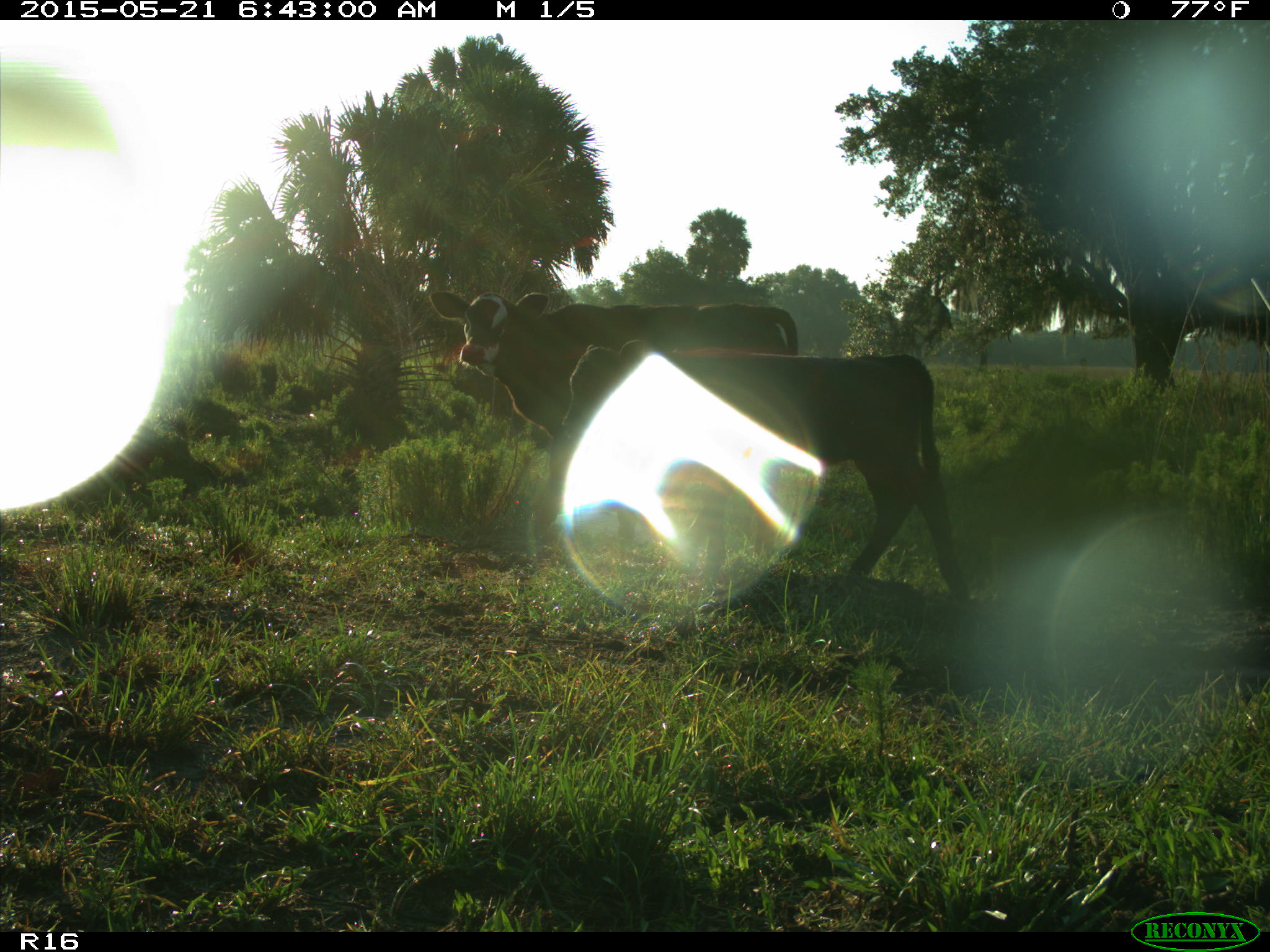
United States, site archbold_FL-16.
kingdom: Animalia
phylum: Chordata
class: Mammalia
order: Artiodactyla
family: Bovidae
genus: Bos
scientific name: Bos taurus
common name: domestic cow